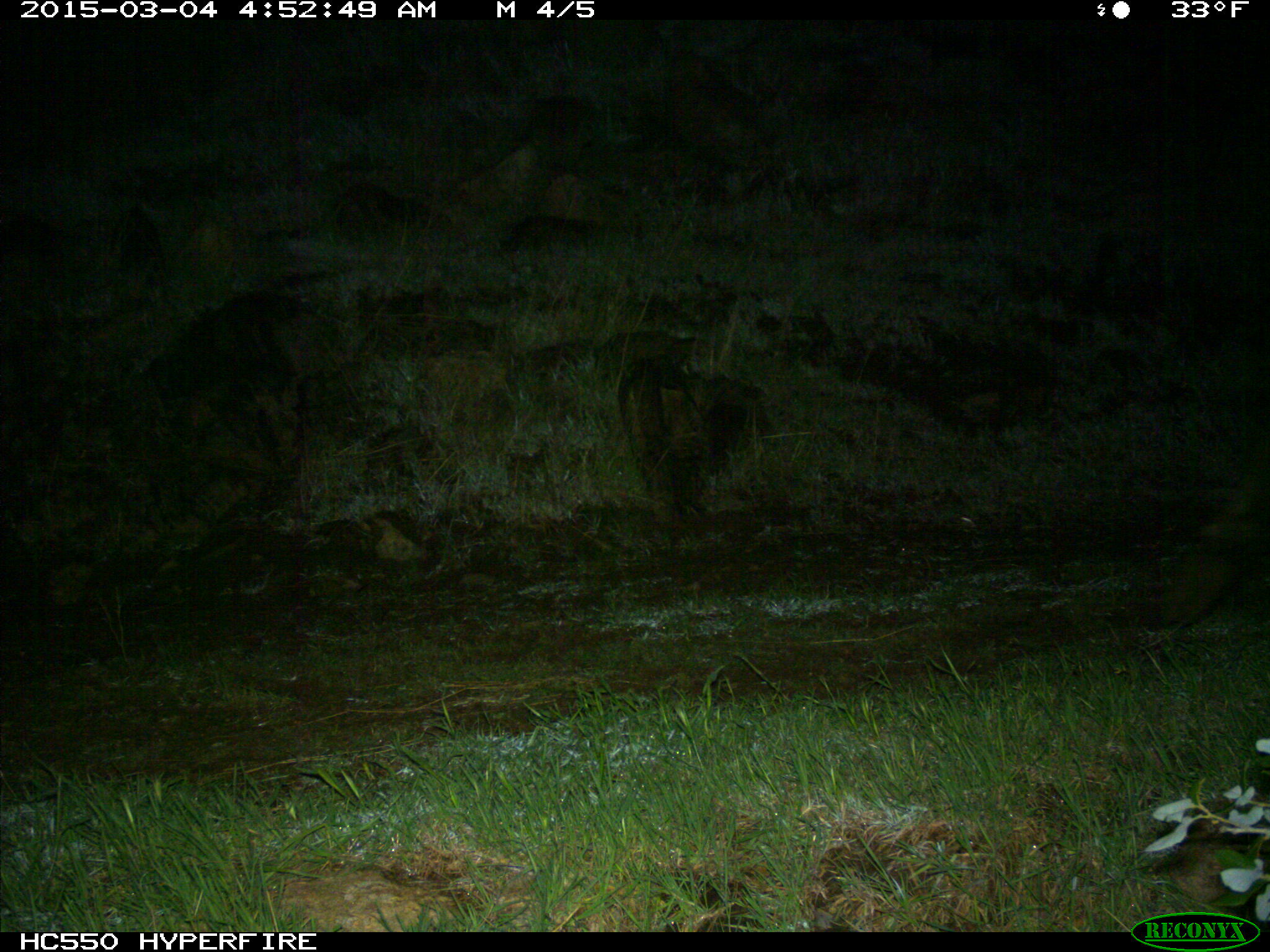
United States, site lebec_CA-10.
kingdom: Animalia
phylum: Chordata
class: Mammalia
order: Artiodactyla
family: Cervidae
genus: Cervus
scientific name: Cervus canadensis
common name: elk